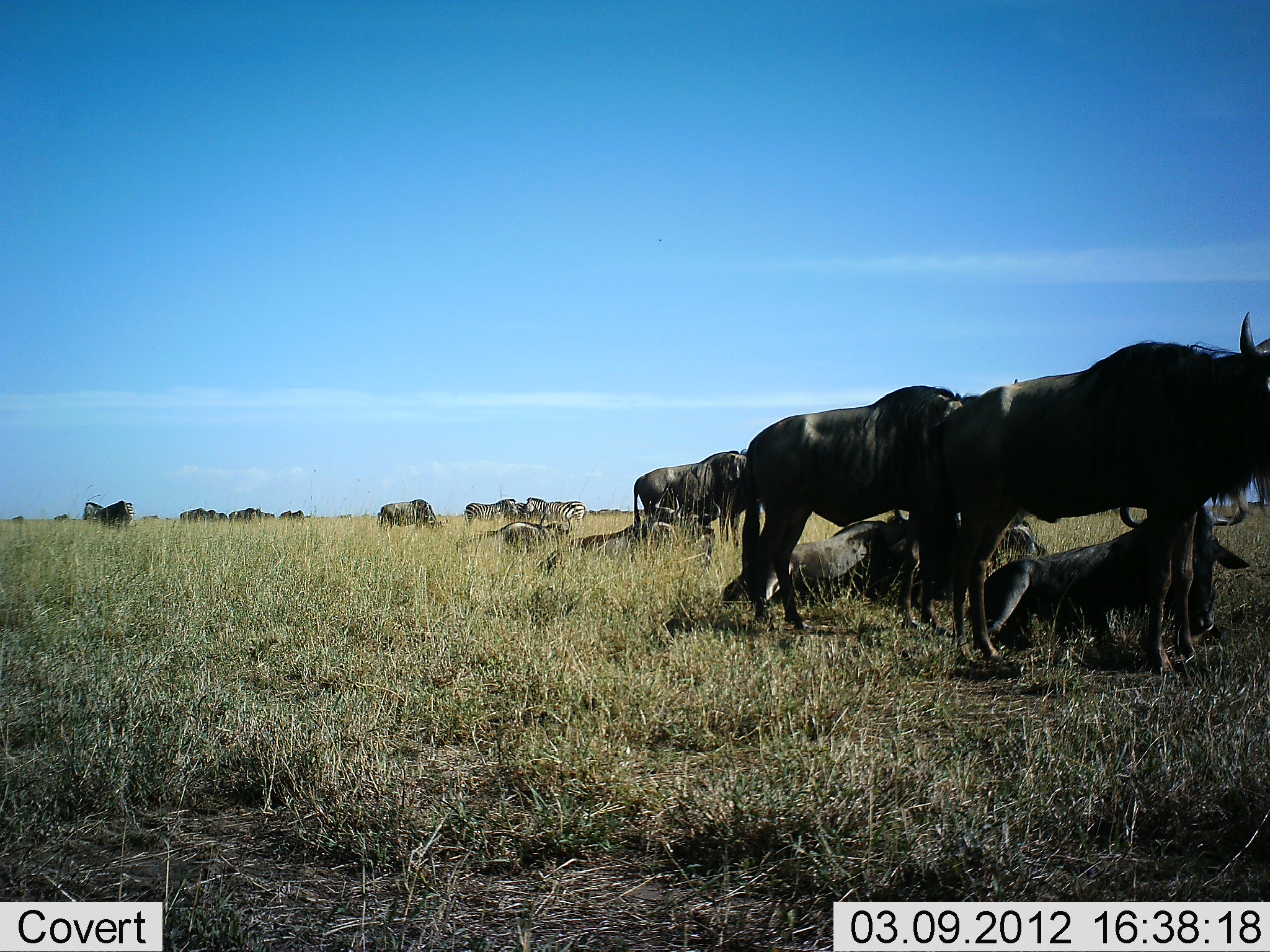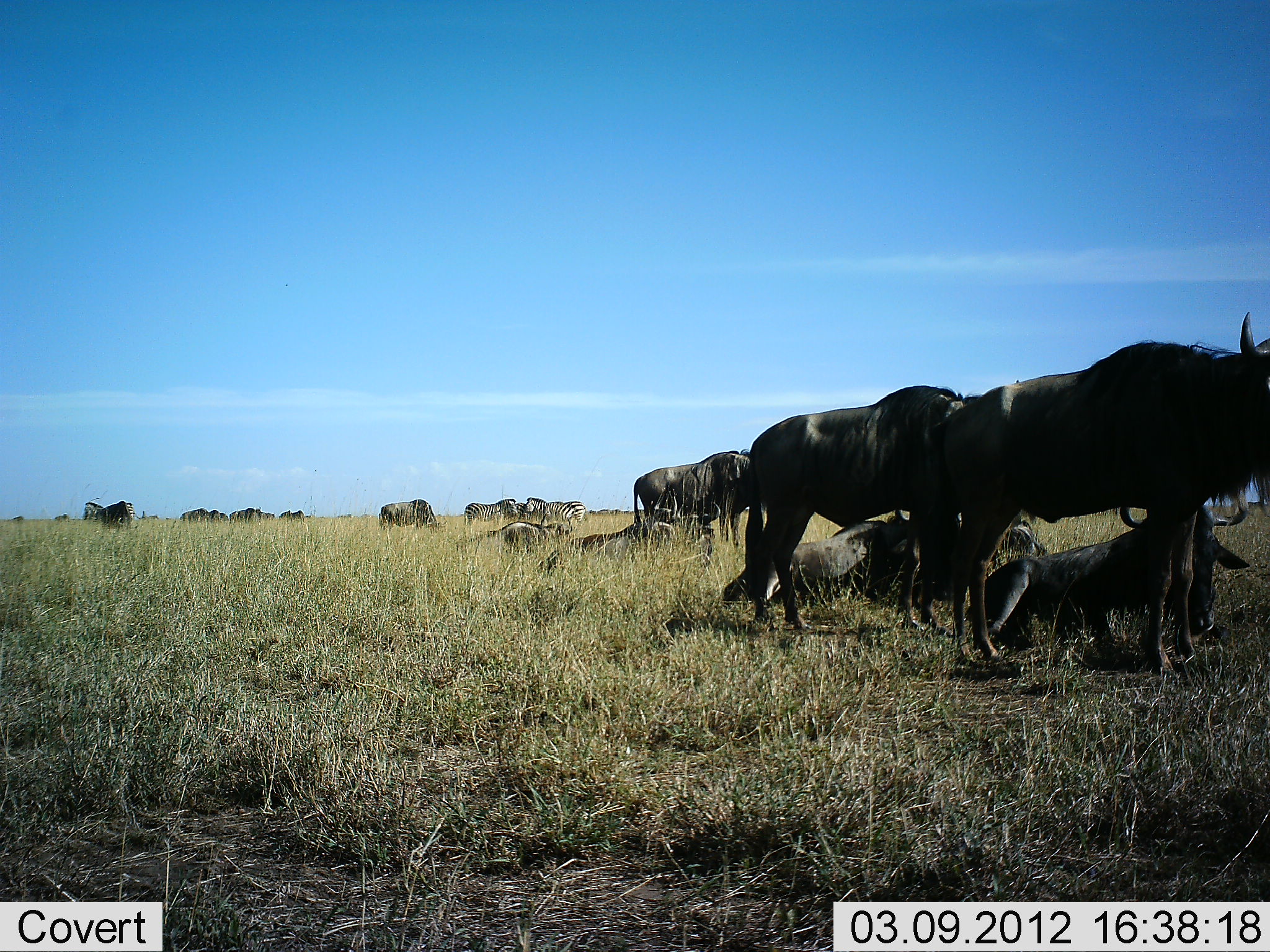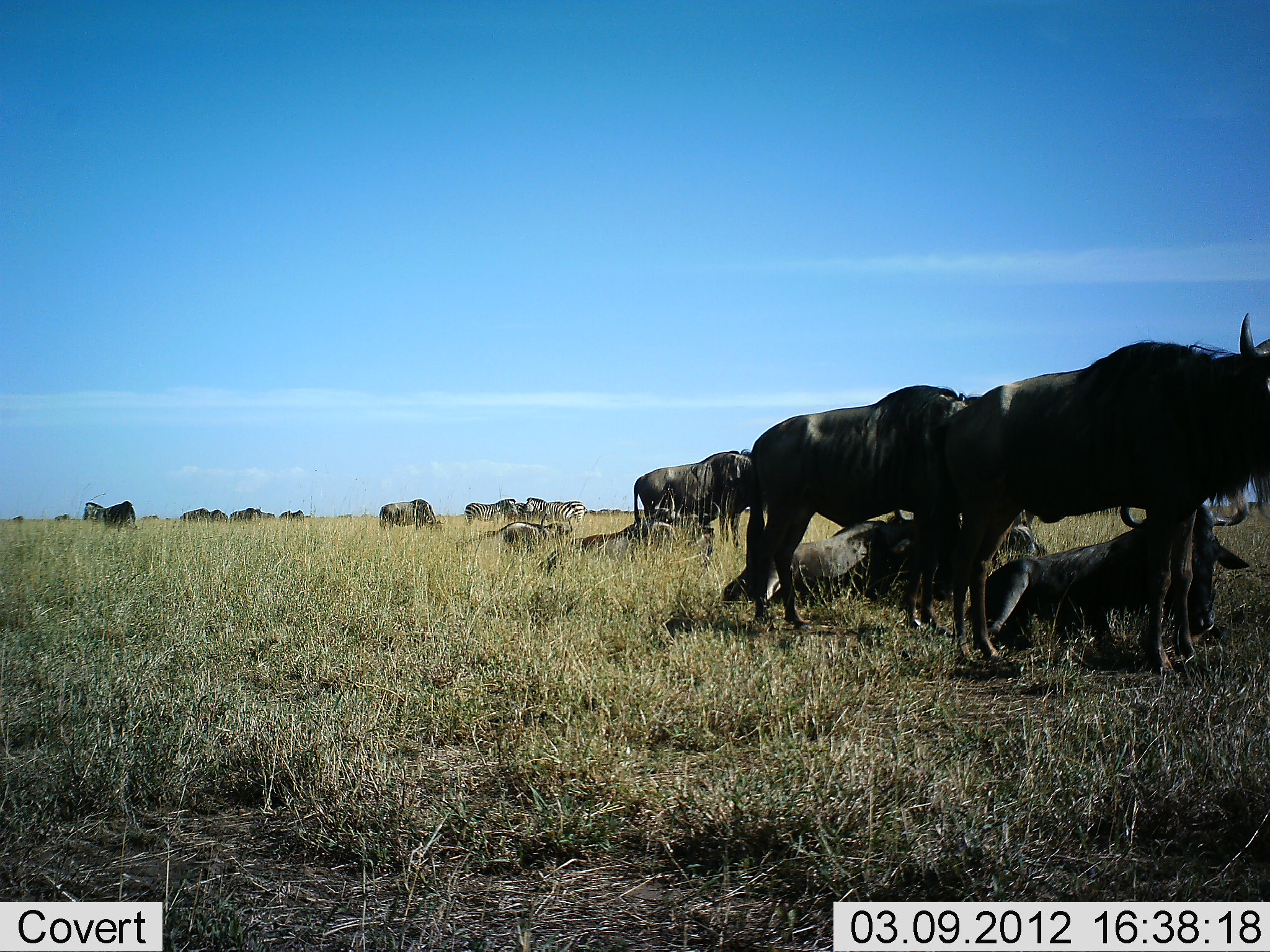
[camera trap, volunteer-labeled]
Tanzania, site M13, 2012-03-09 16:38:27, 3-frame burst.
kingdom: Animalia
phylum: Chordata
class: Mammalia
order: Artiodactyla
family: Bovidae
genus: Connochaetes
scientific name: Connochaetes taurinus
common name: blue wildebeest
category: wildebeest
Wildebeest (blue wildebeest) (Connochaetes taurinus), count 11-50. Behavior (volunteer vote fractions): standing 91%, resting 100%, moving 6%, interacting 0%. Young present (vote fraction): 0%. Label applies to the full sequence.